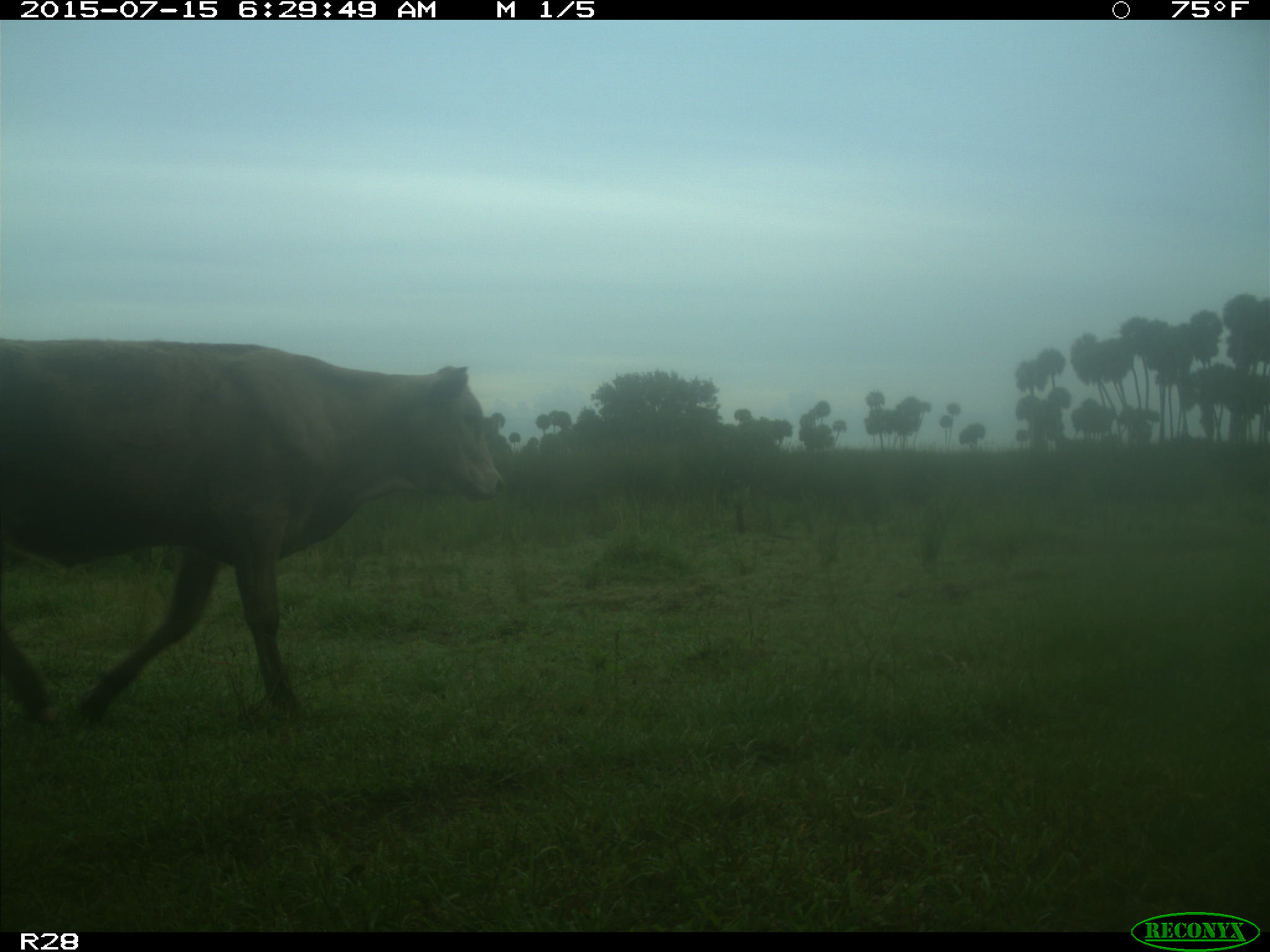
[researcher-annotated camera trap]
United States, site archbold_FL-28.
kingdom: Animalia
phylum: Chordata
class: Mammalia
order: Artiodactyla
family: Bovidae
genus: Bos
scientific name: Bos taurus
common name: domestic cow